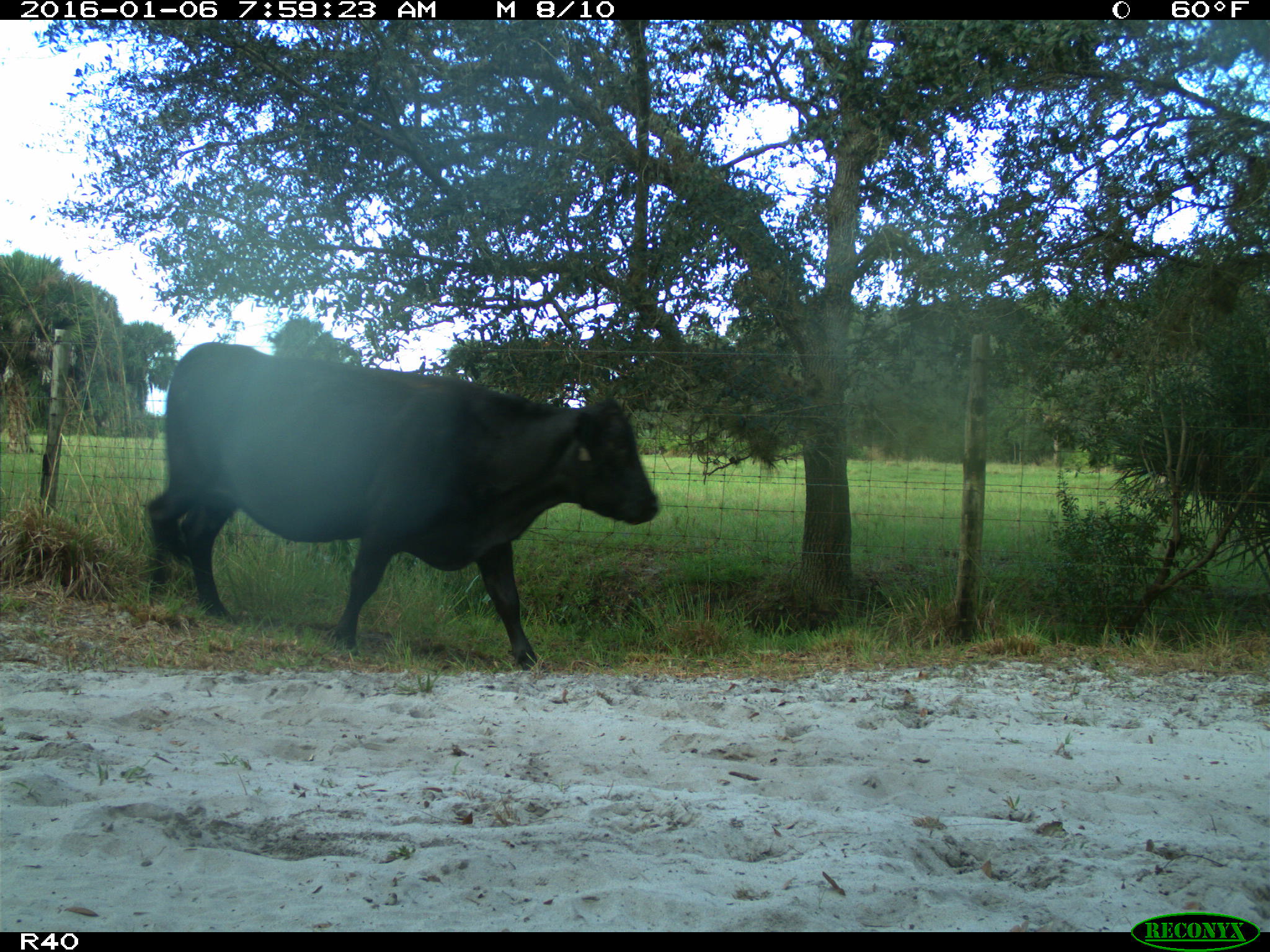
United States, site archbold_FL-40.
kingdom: Animalia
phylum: Chordata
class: Mammalia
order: Artiodactyla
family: Bovidae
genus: Bos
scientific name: Bos taurus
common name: domestic cow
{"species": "Bos taurus (domestic cow)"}